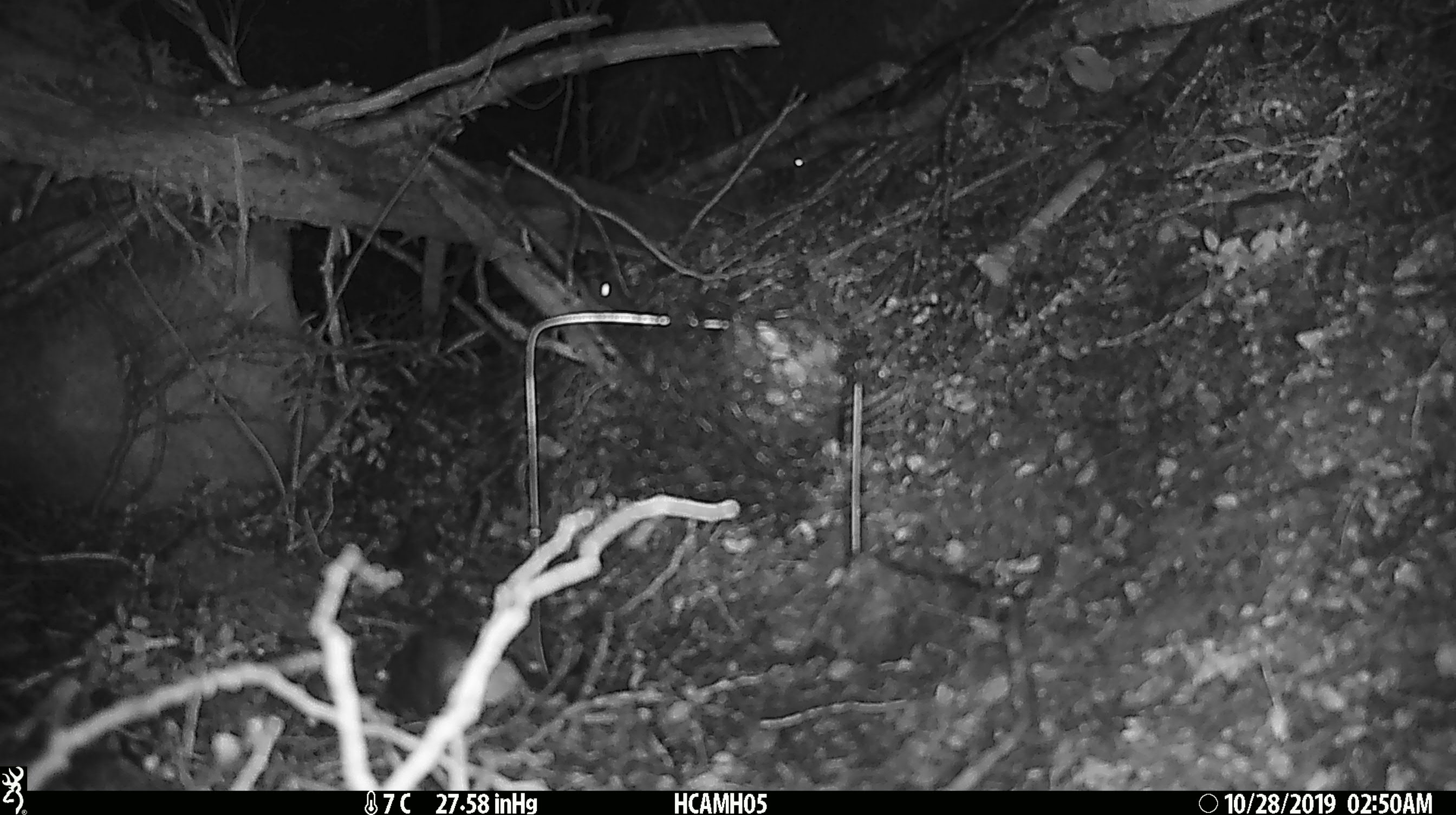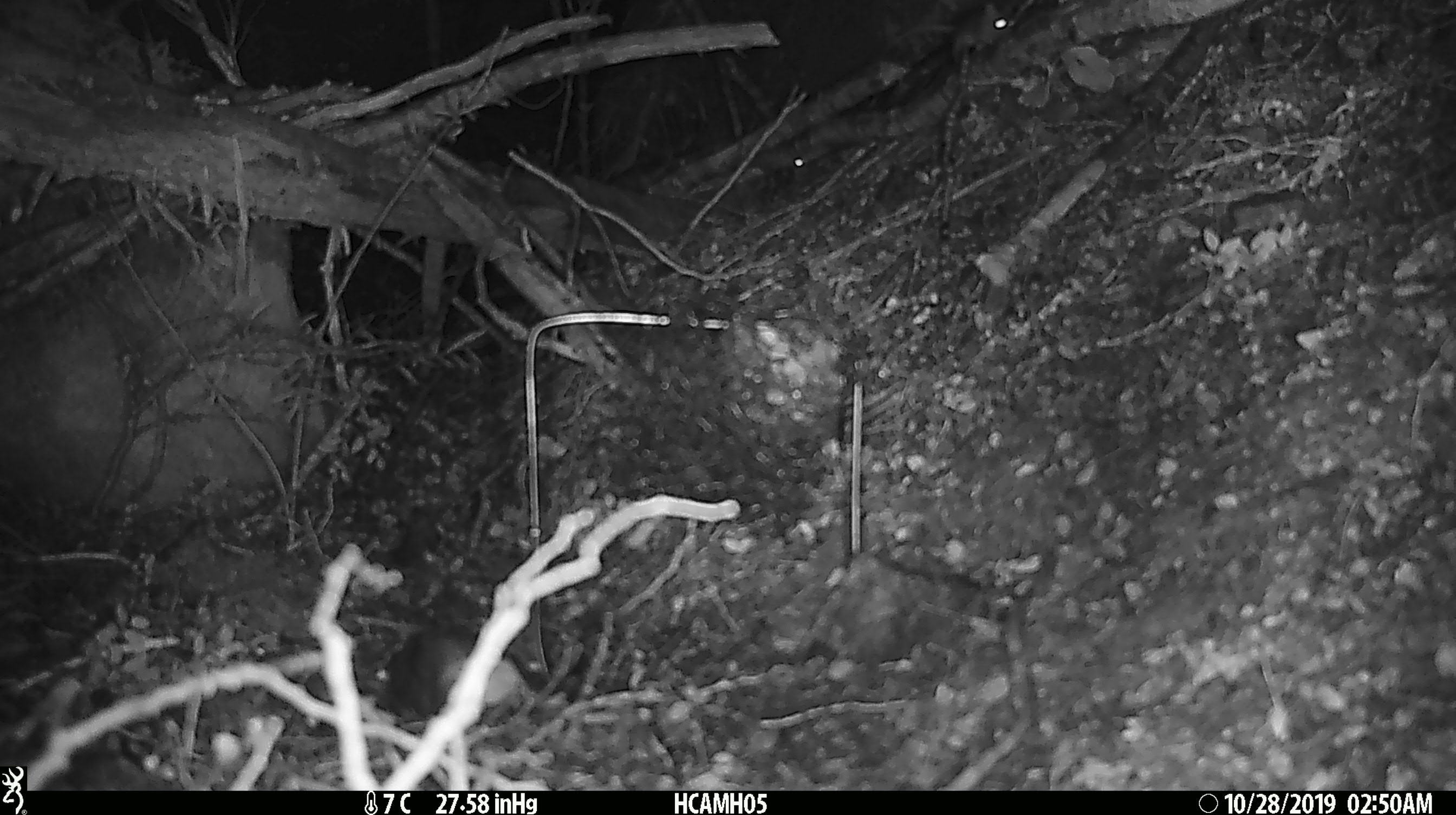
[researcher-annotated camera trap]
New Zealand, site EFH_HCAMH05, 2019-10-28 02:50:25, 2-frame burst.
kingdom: Animalia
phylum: Chordata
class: Mammalia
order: Rodentia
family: Muridae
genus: Mus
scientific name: Mus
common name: mouse